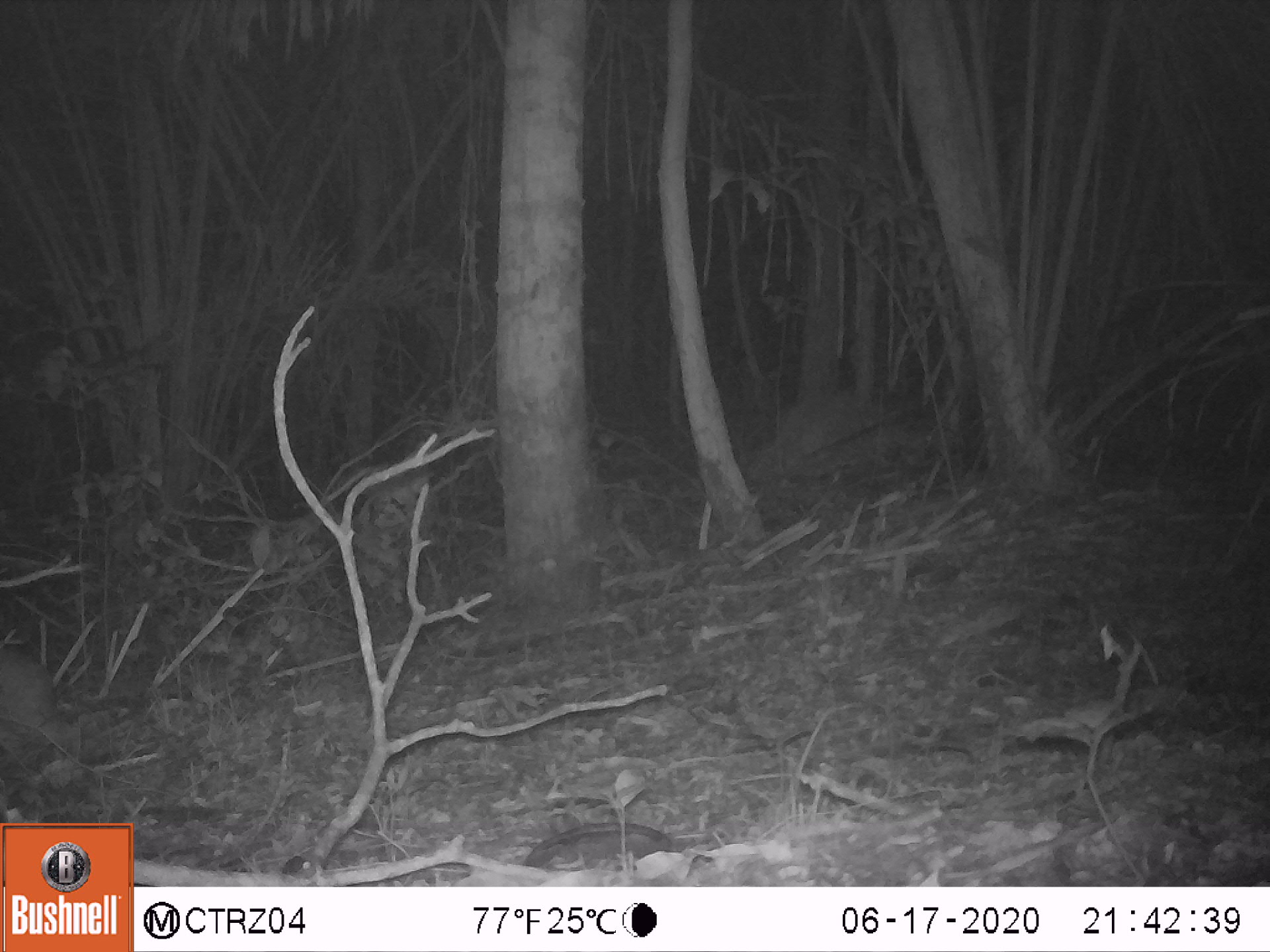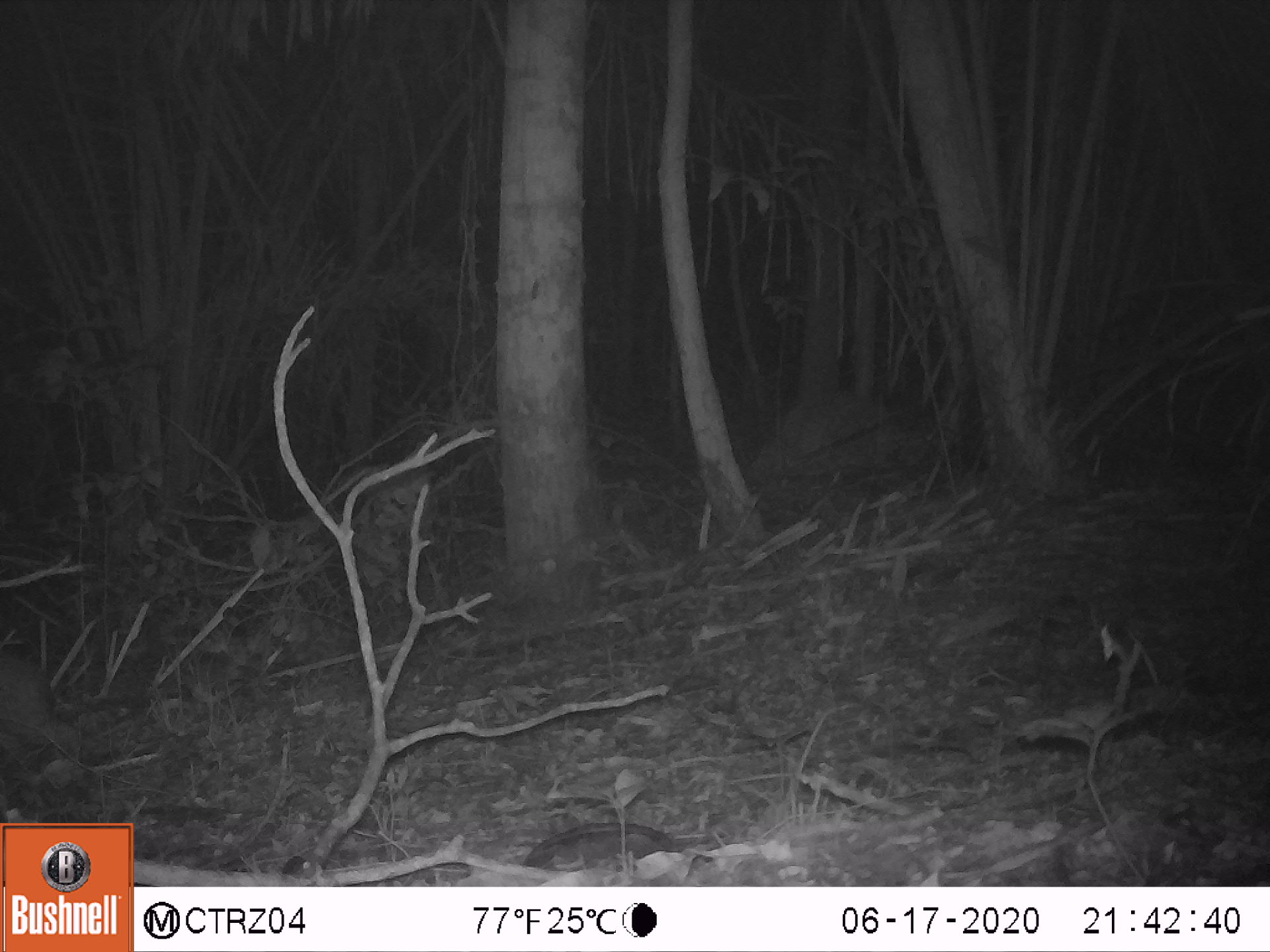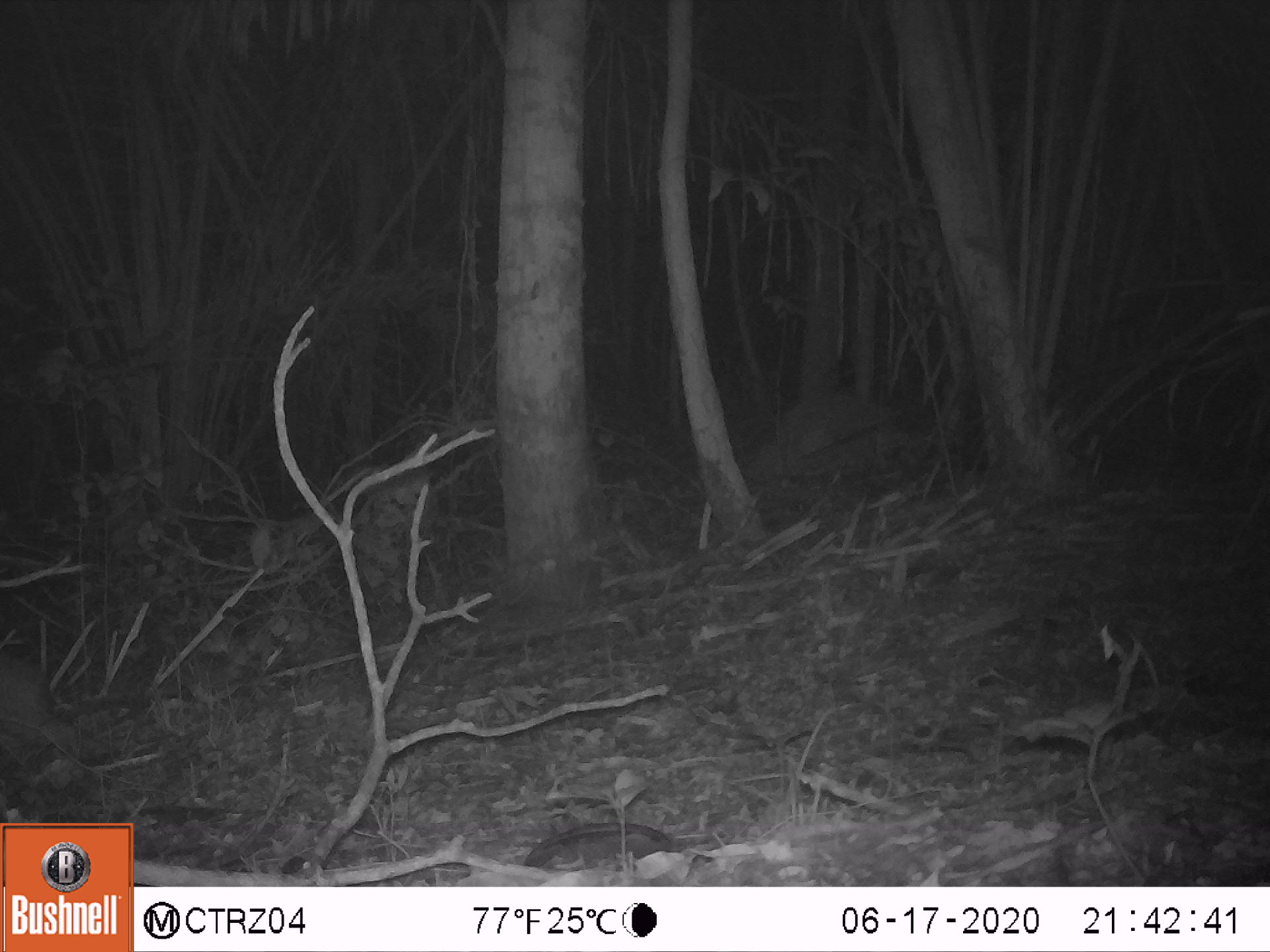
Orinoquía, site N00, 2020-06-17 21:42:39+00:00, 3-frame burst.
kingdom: Animalia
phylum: Chordata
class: Mammalia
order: Rodentia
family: Cuniculidae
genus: Cuniculus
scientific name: Cuniculus paca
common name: spotted paca